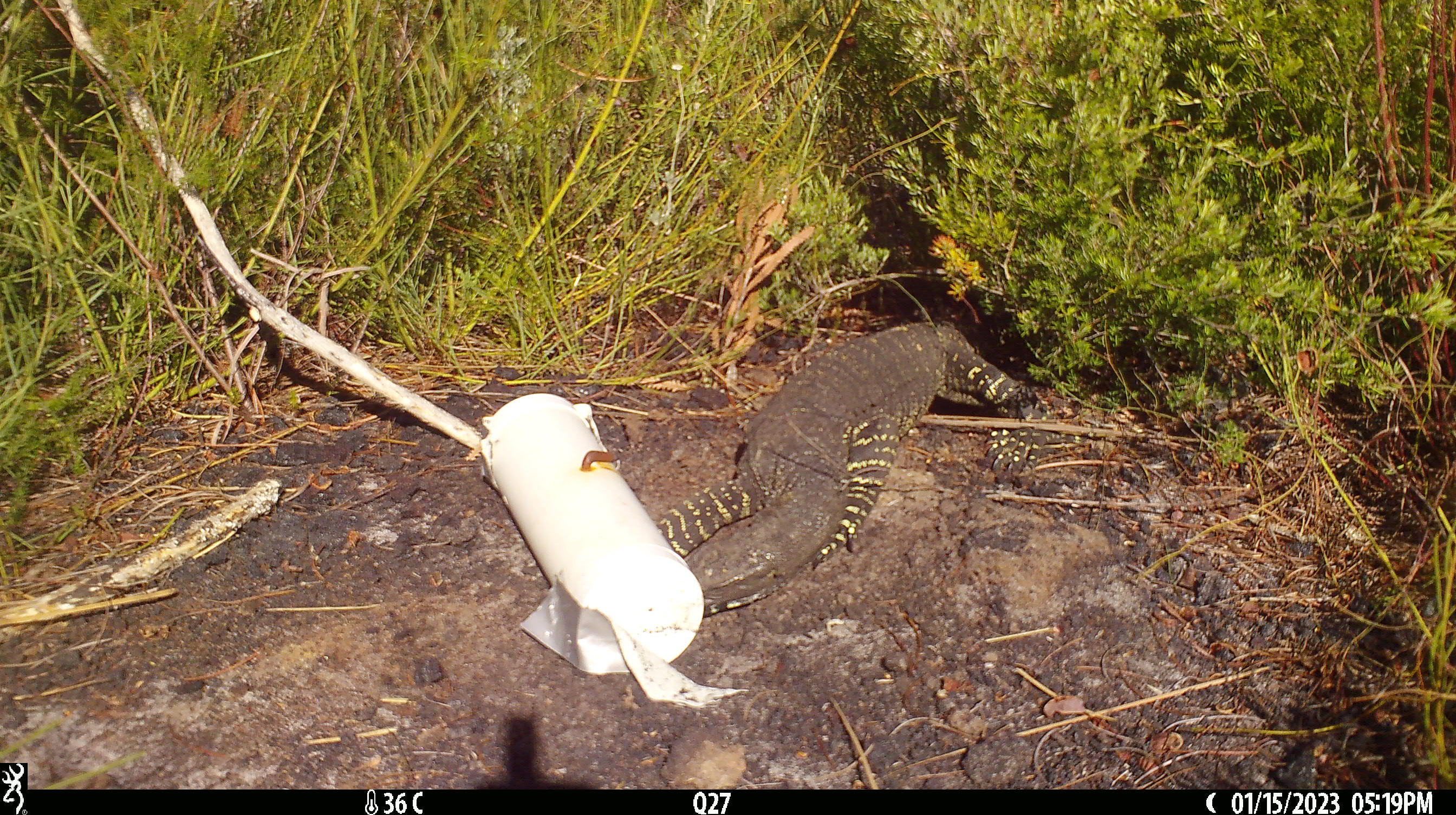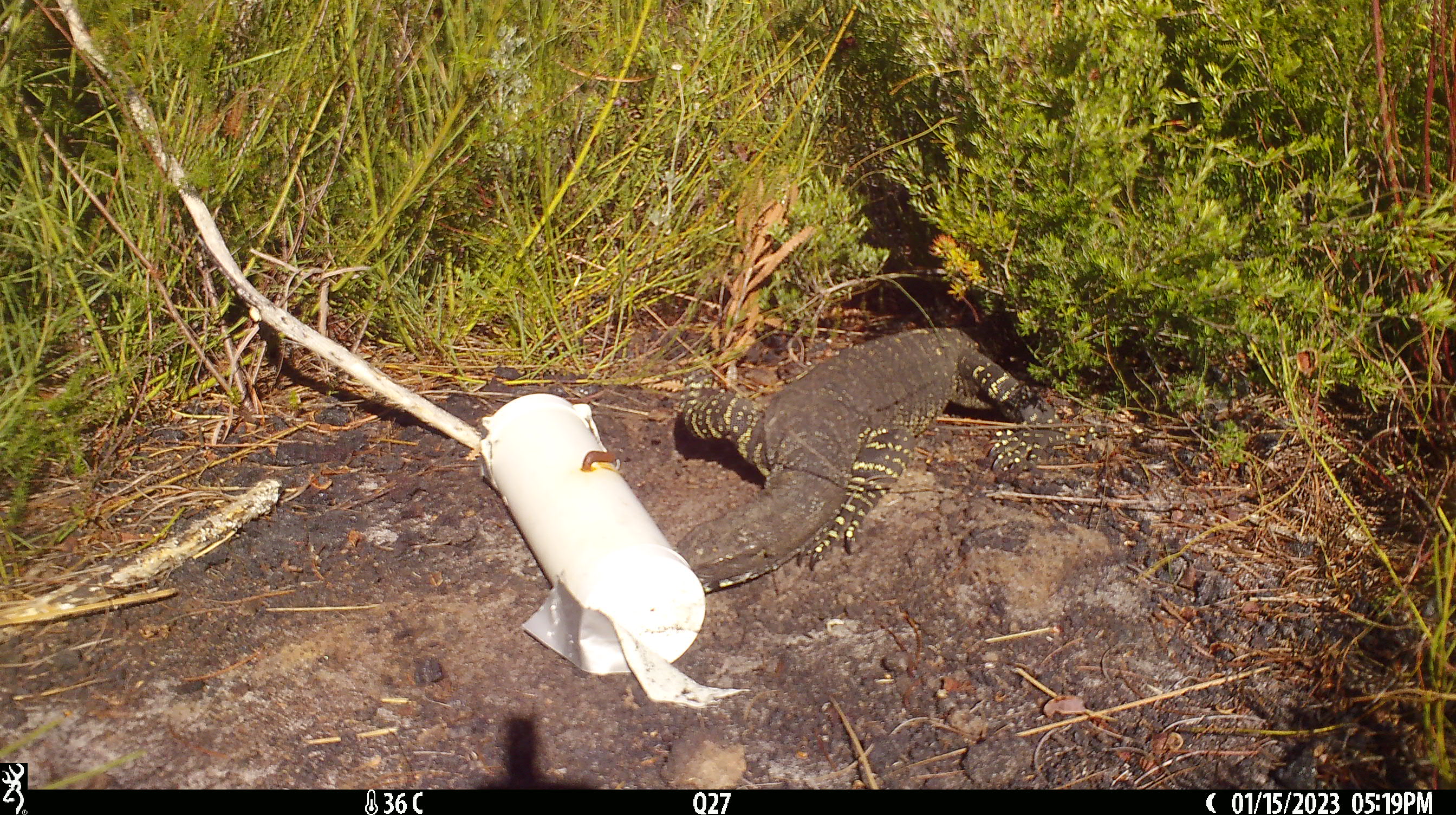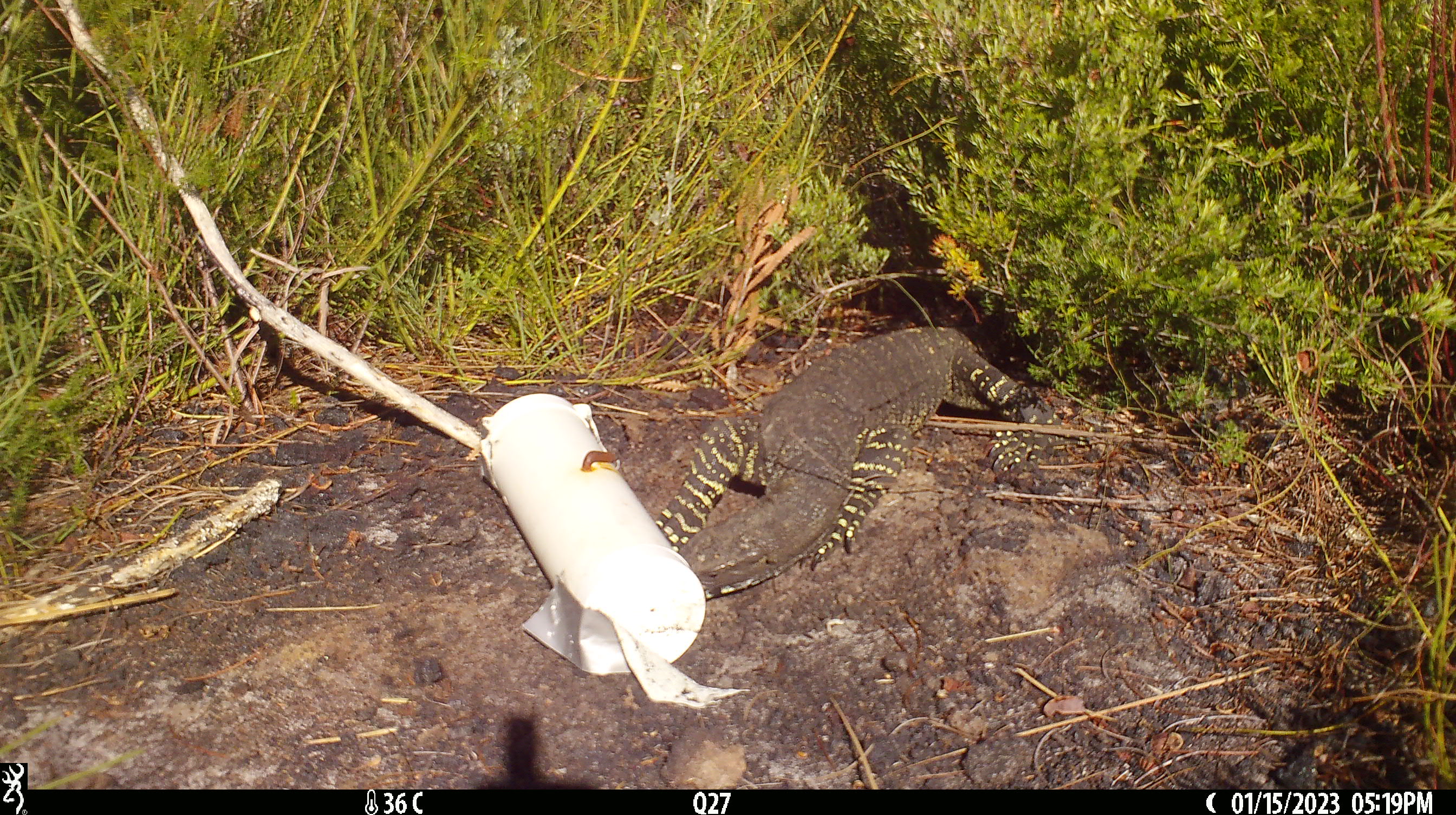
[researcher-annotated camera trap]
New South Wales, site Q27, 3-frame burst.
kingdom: Animalia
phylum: Chordata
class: Reptilia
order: Squamata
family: Varanidae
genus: Varanus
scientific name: Varanus varius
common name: lace monitor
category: goanna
Goanna (lace monitor) (Varanus varius).